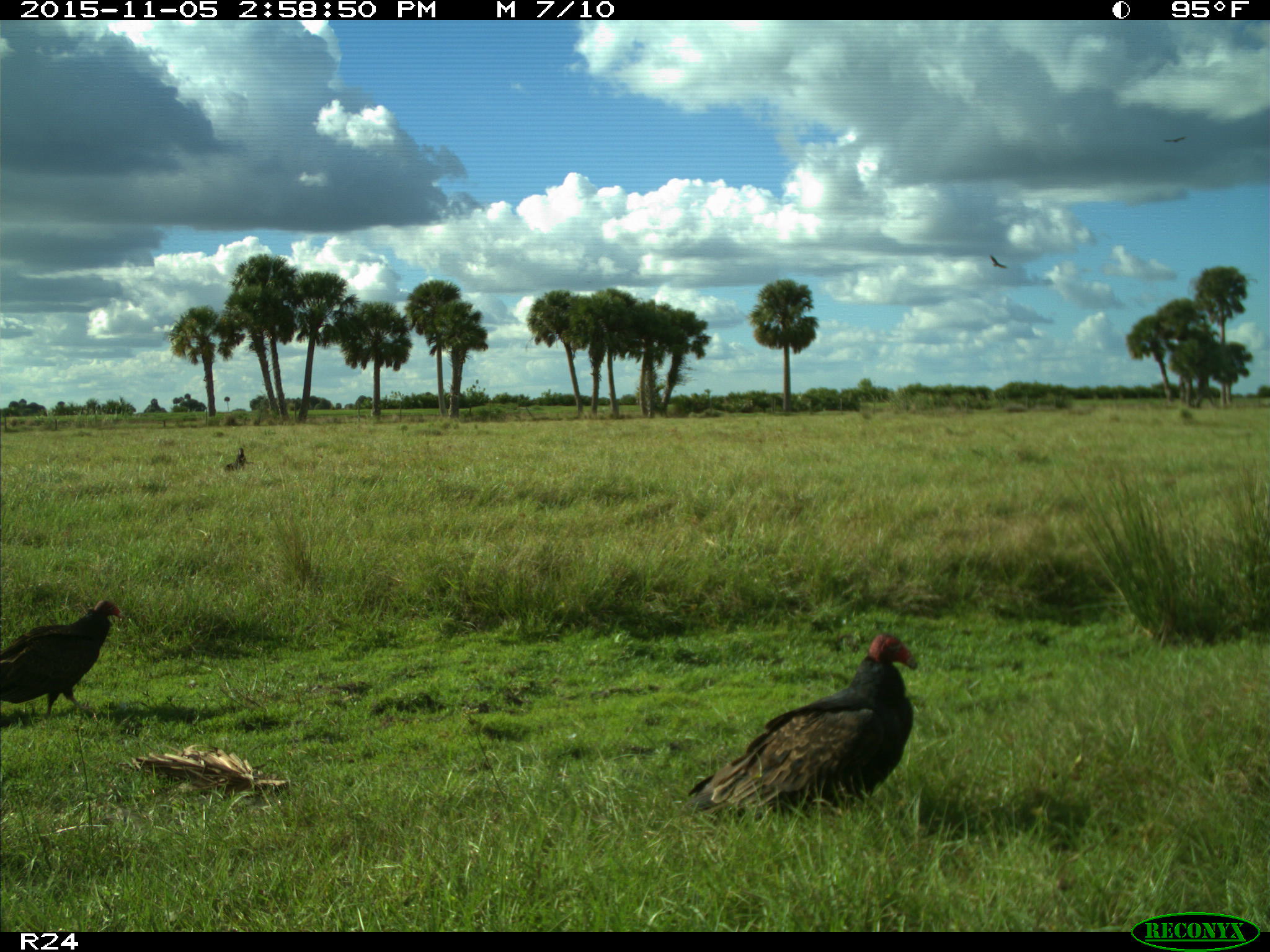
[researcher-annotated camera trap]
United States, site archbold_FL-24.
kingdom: Animalia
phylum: Chordata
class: Aves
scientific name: Aves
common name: birds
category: unidentified bird